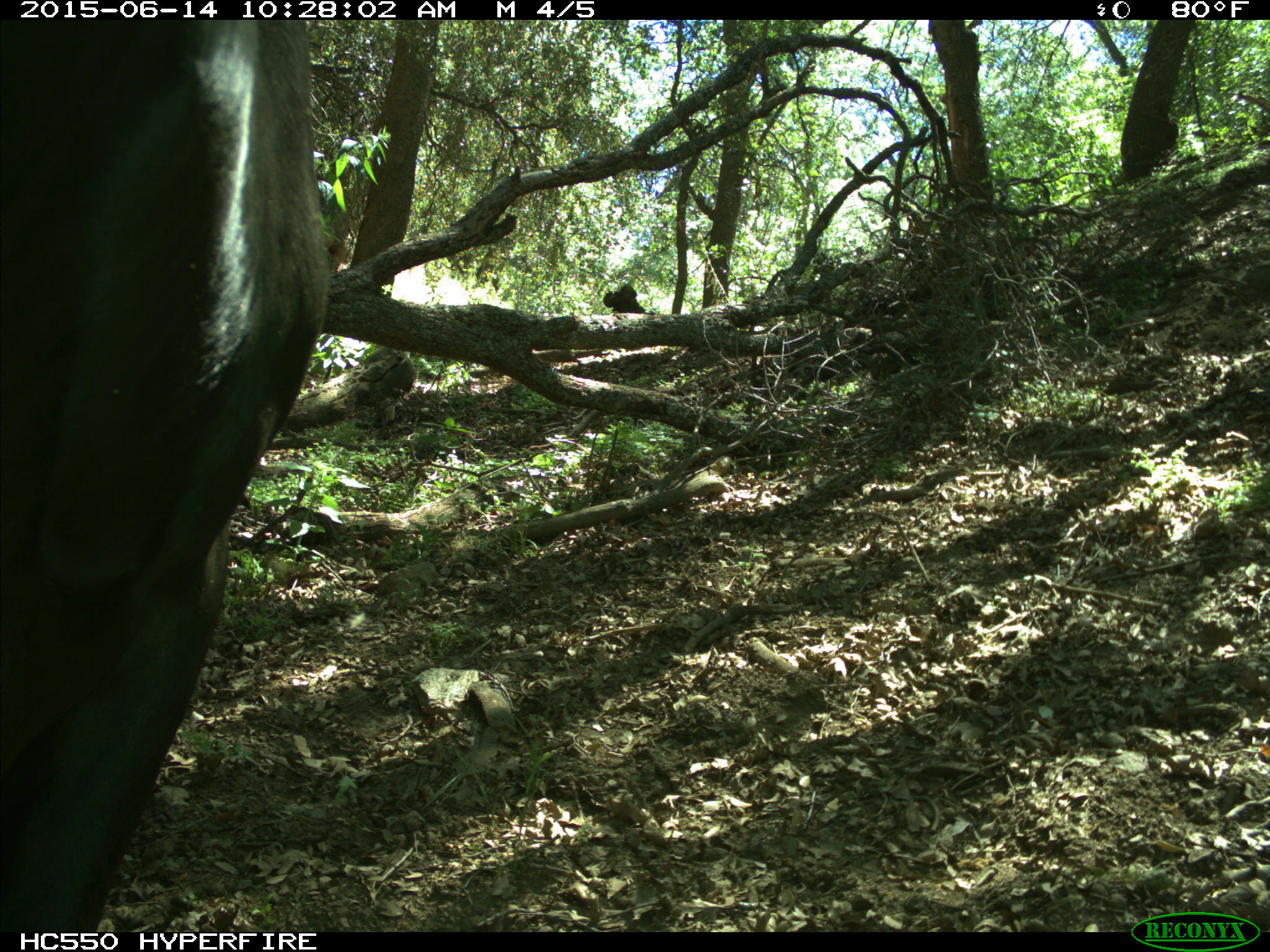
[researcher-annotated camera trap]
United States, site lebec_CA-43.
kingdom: Animalia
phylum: Chordata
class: Mammalia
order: Artiodactyla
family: Bovidae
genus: Bos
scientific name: Bos taurus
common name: domestic cow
Bos taurus (domestic cow).